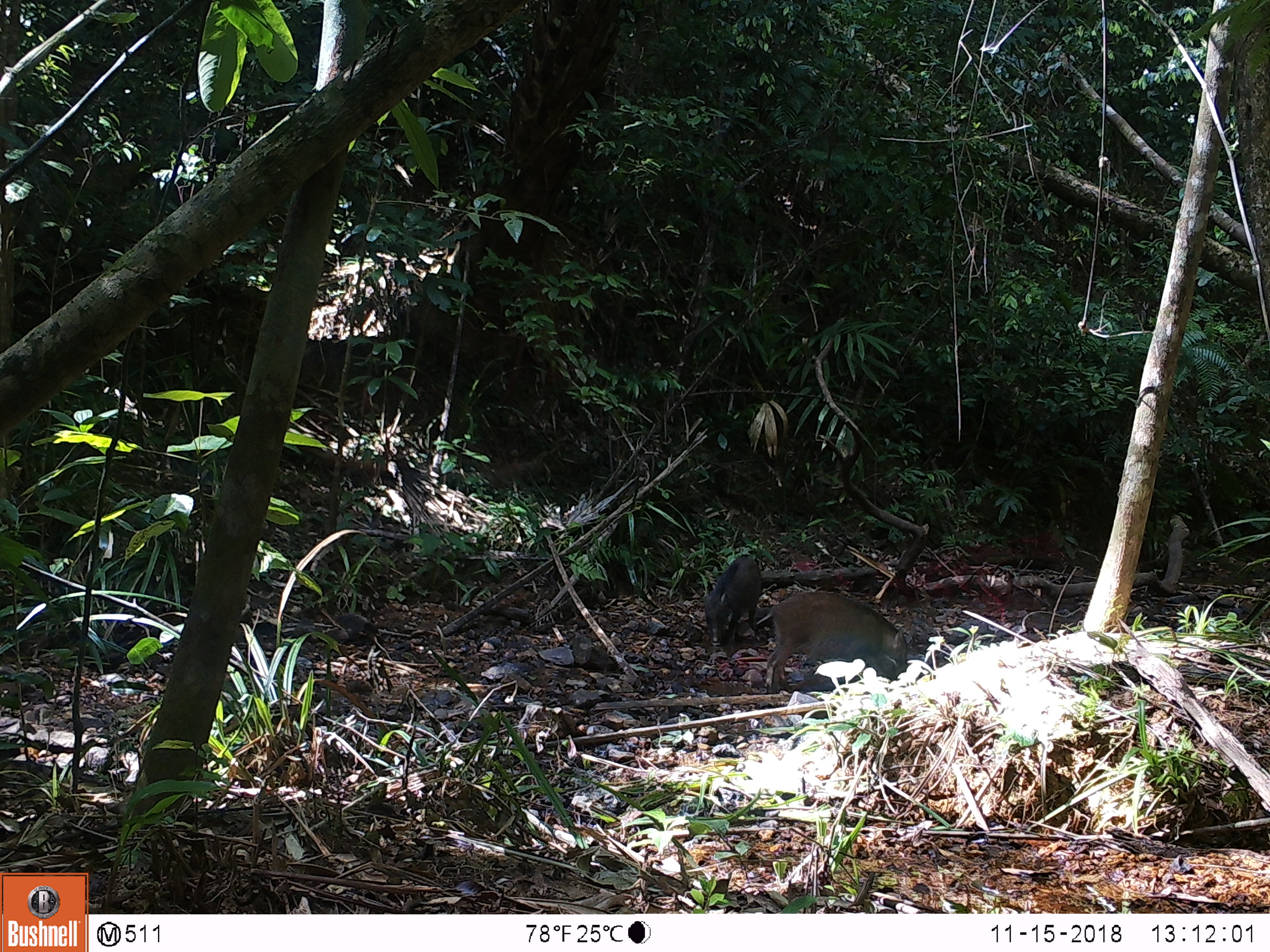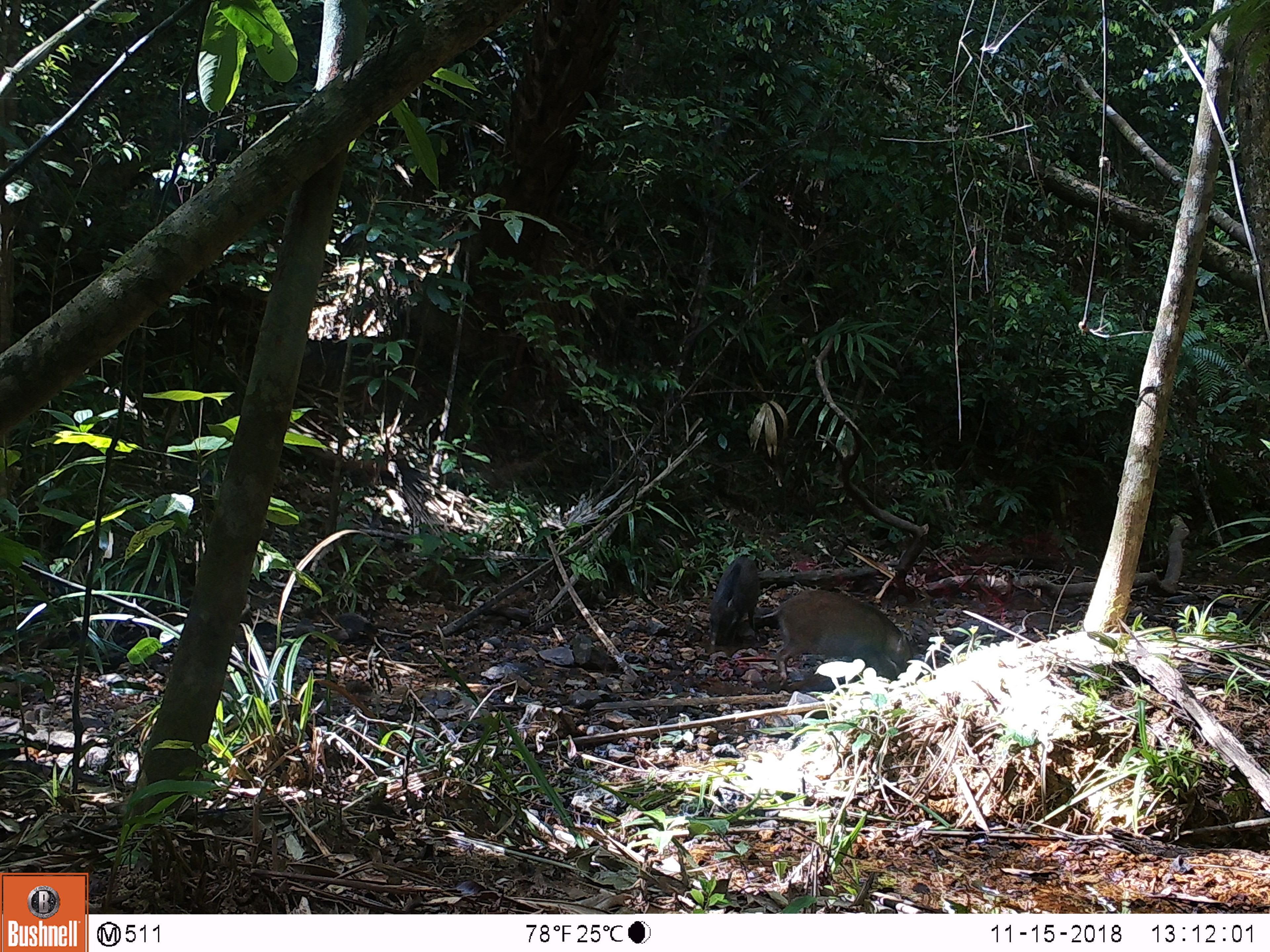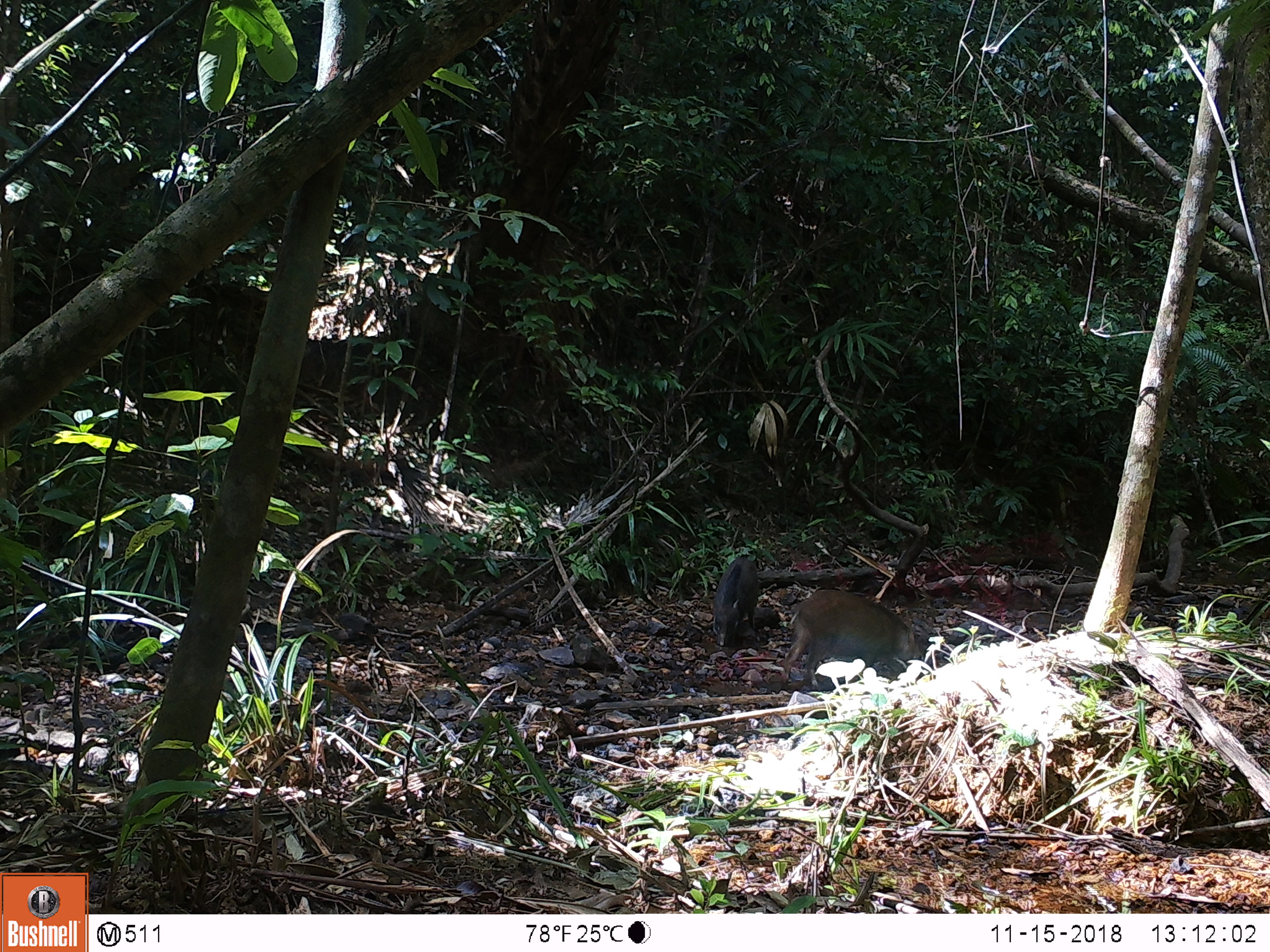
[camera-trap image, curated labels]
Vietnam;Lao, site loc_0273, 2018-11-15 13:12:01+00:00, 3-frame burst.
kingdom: Animalia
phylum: Chordata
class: Mammalia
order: Artiodactyla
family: Suidae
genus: Sus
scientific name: Sus scrofa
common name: eurasian wild pig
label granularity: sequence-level